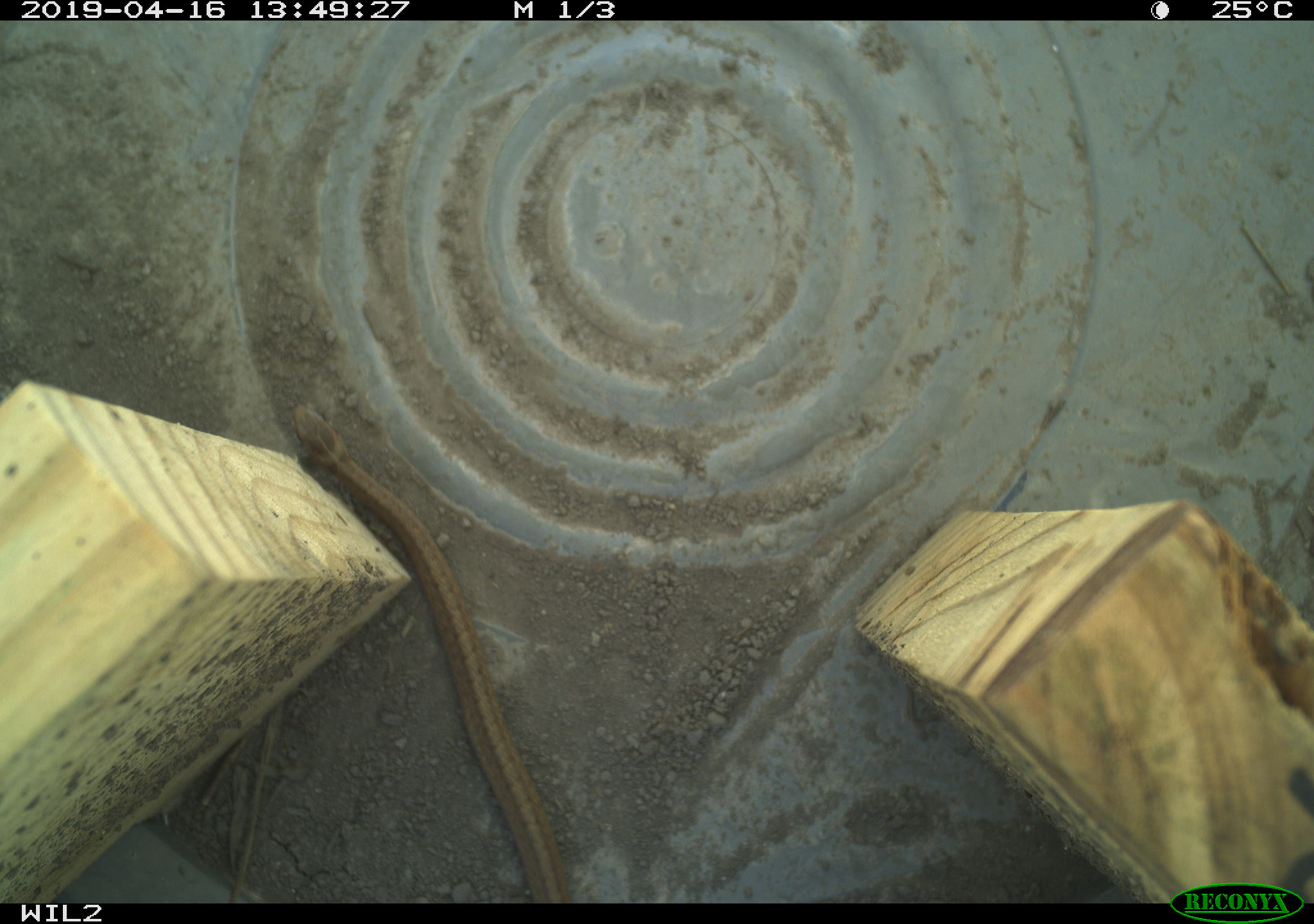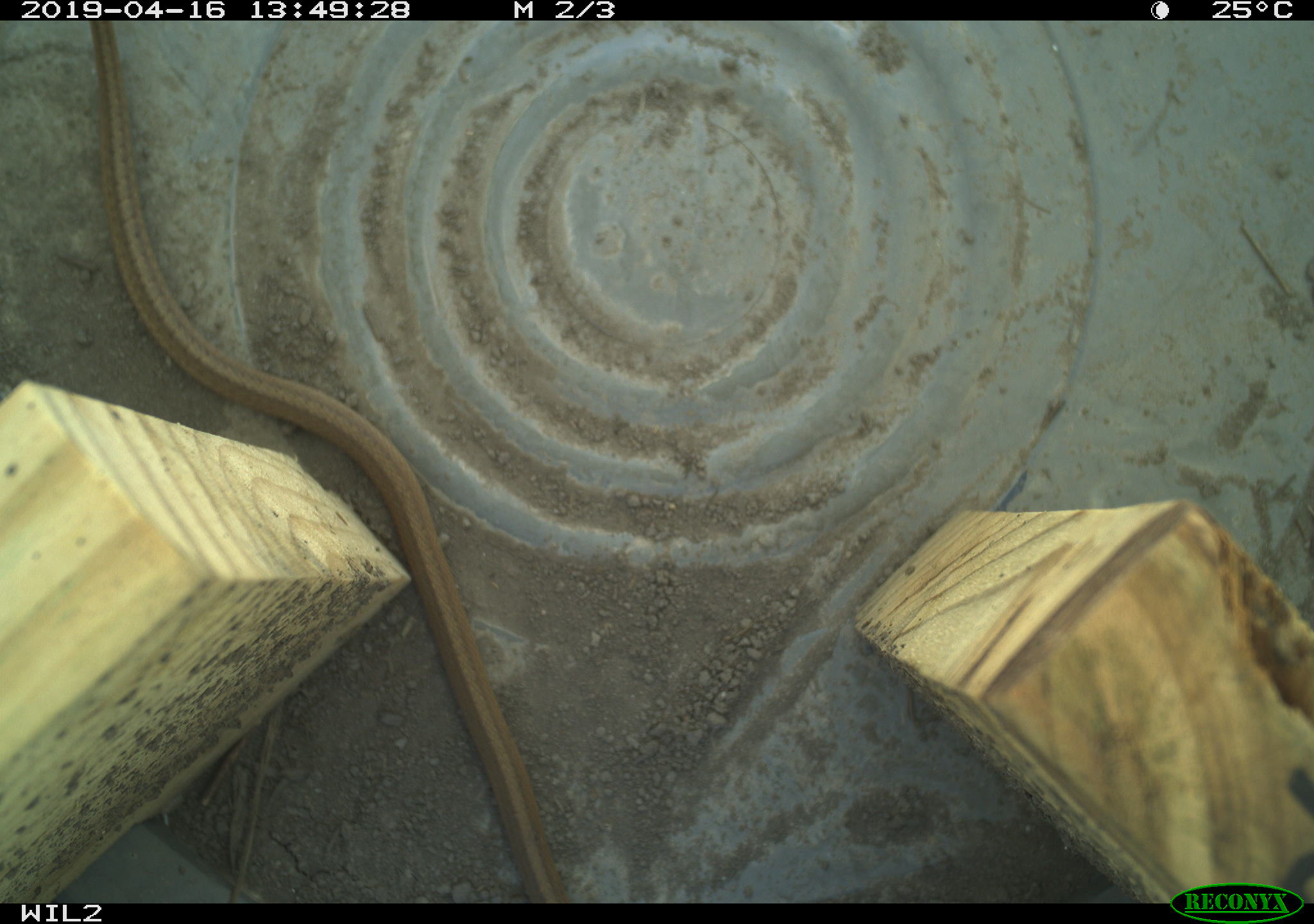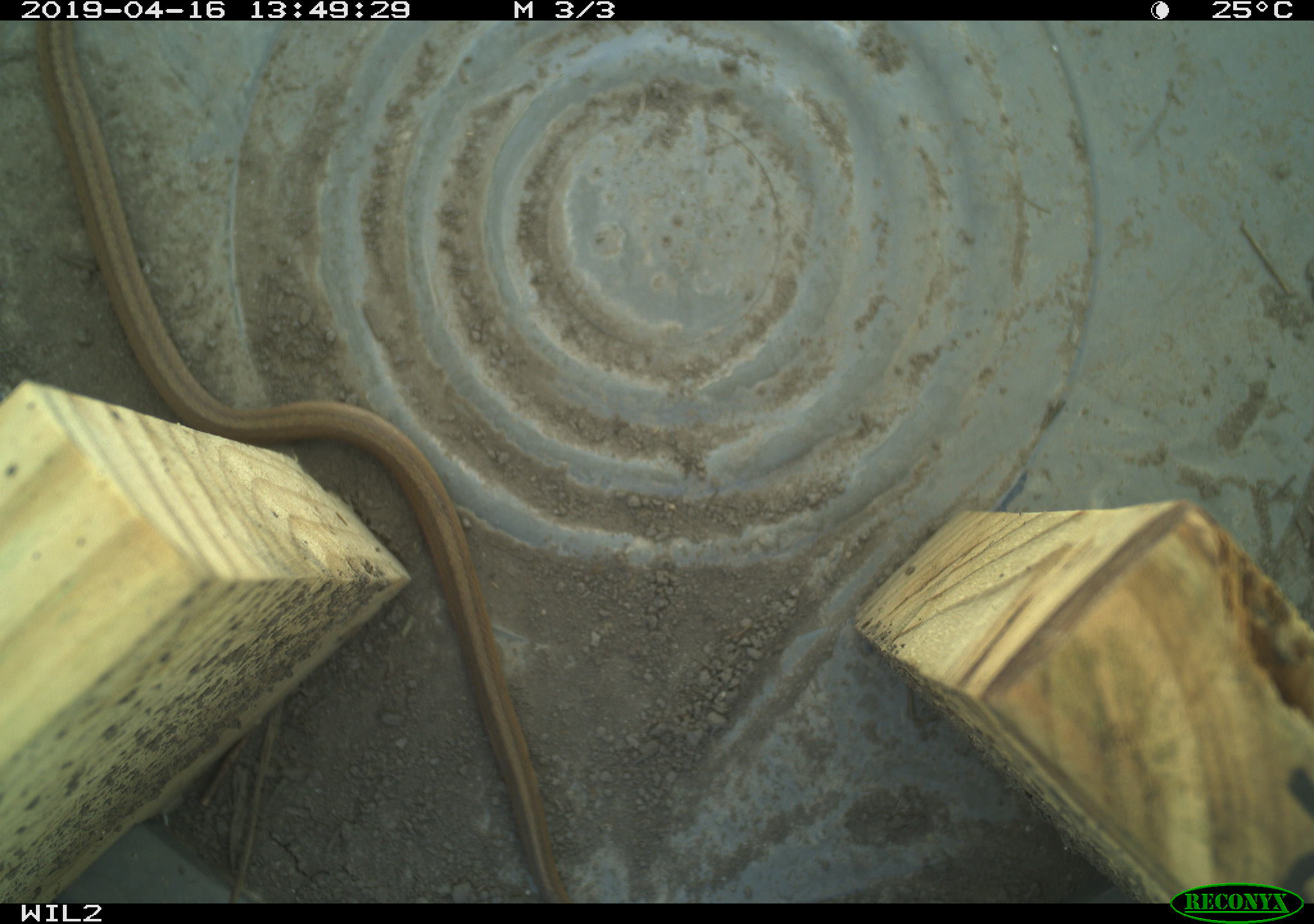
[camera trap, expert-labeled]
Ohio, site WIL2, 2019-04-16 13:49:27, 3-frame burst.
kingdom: Animalia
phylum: Chordata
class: Reptilia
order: Squamata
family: Colubridae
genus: Storeria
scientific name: Storeria dekayi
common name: dekay's brownsnake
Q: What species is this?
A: Dekay's brownsnake (Storeria dekayi).